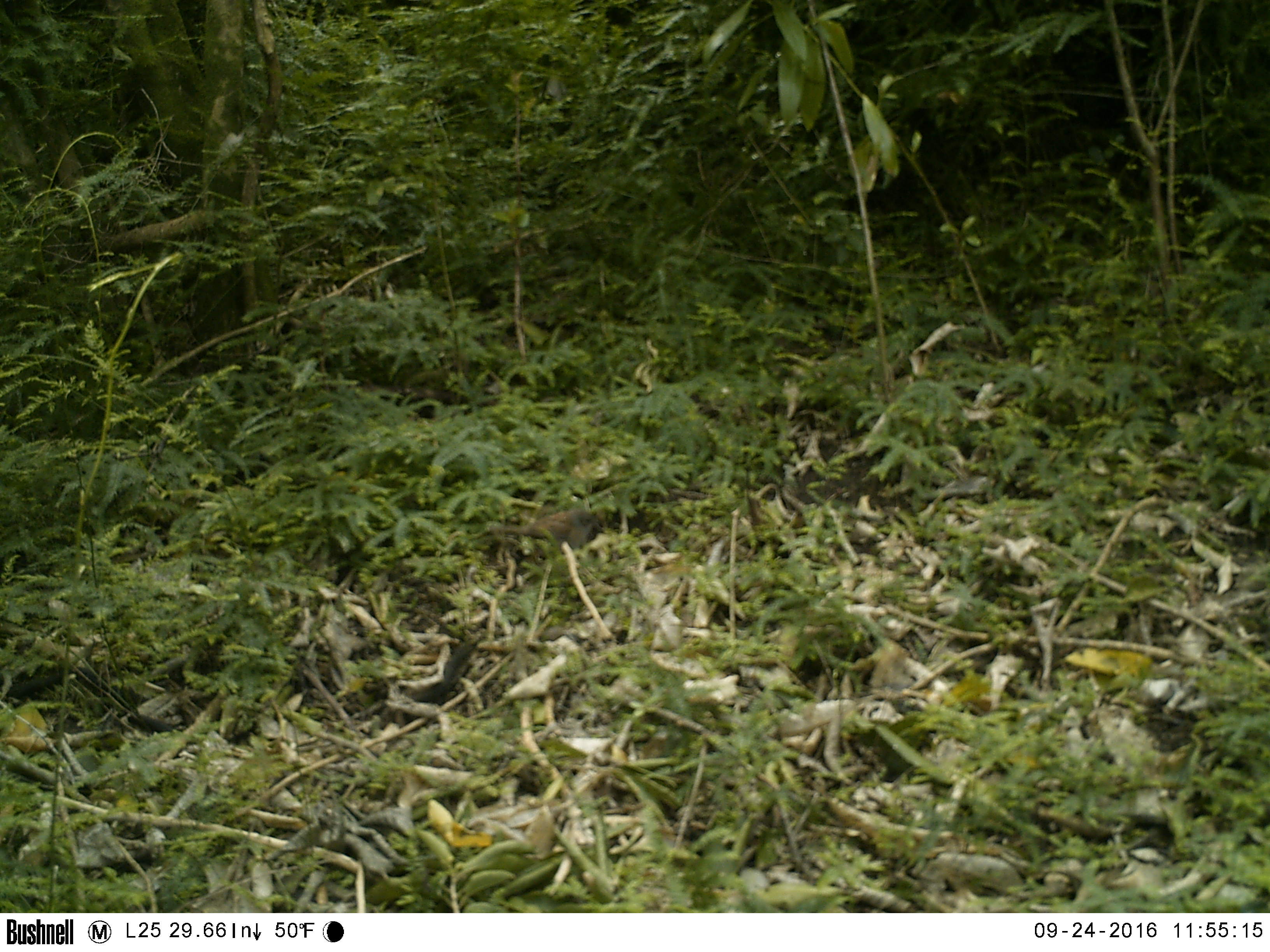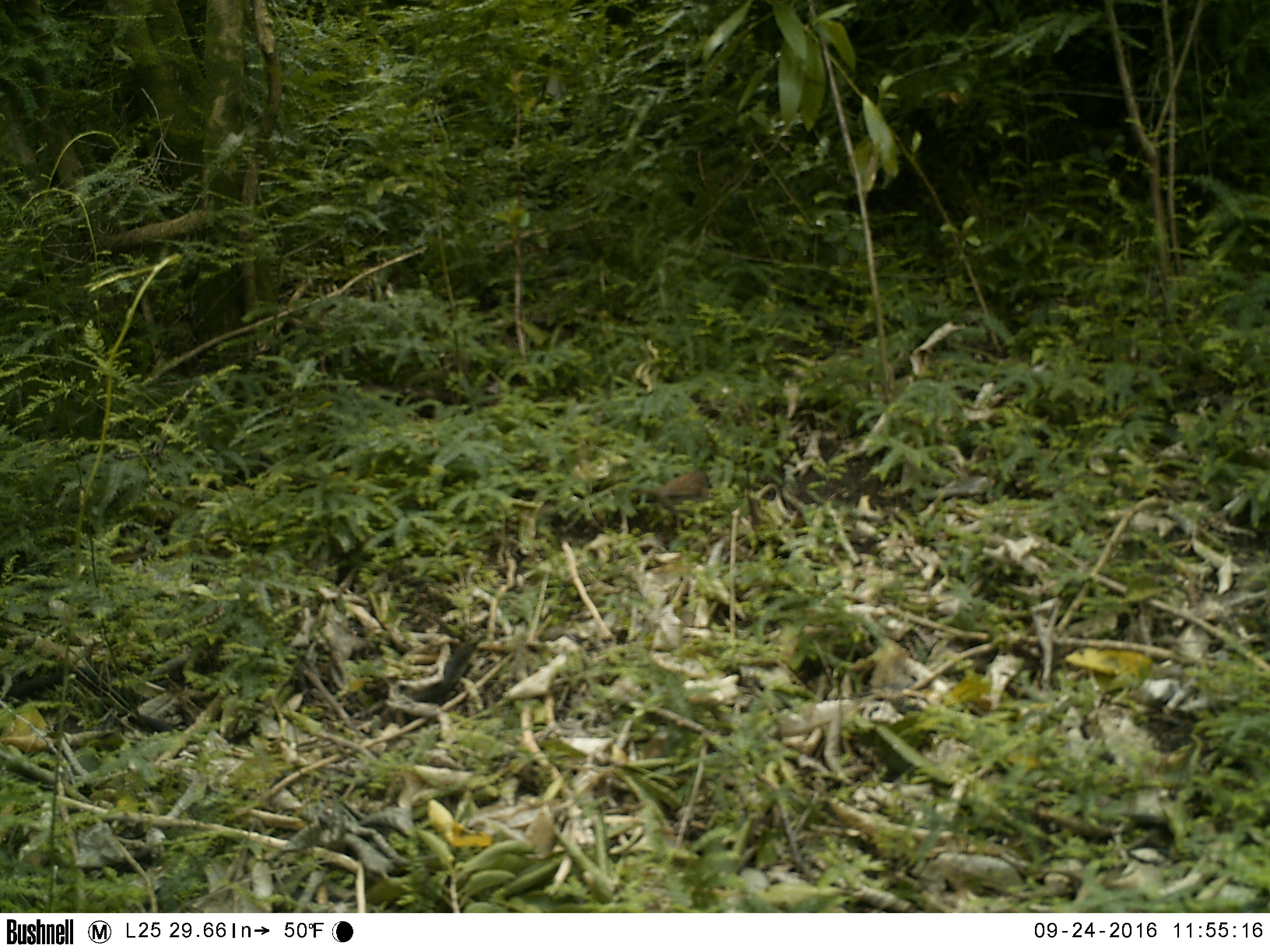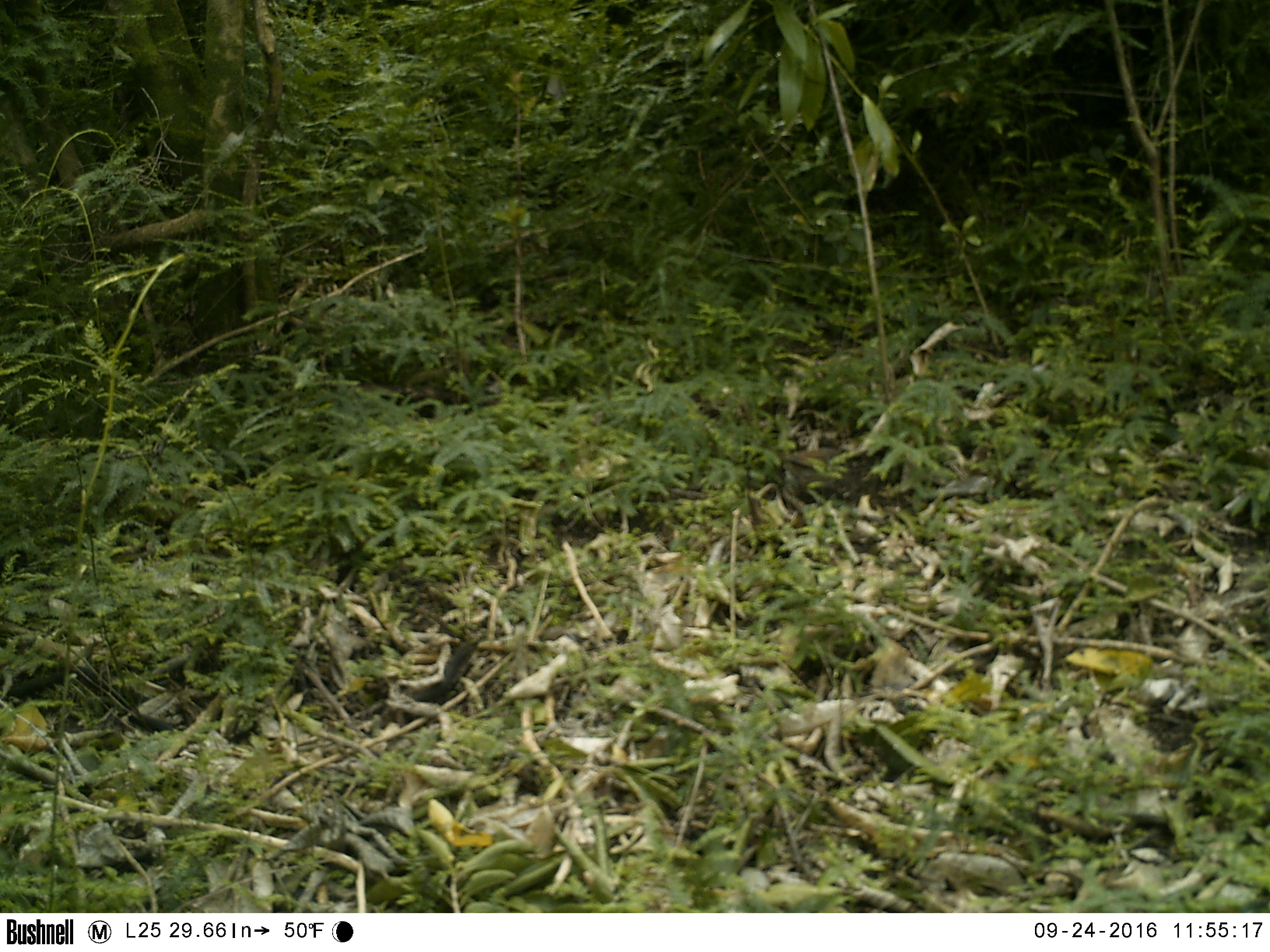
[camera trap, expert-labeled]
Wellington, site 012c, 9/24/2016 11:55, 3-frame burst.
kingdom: Animalia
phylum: Chordata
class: Aves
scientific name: Aves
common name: bird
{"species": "bird (Aves)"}